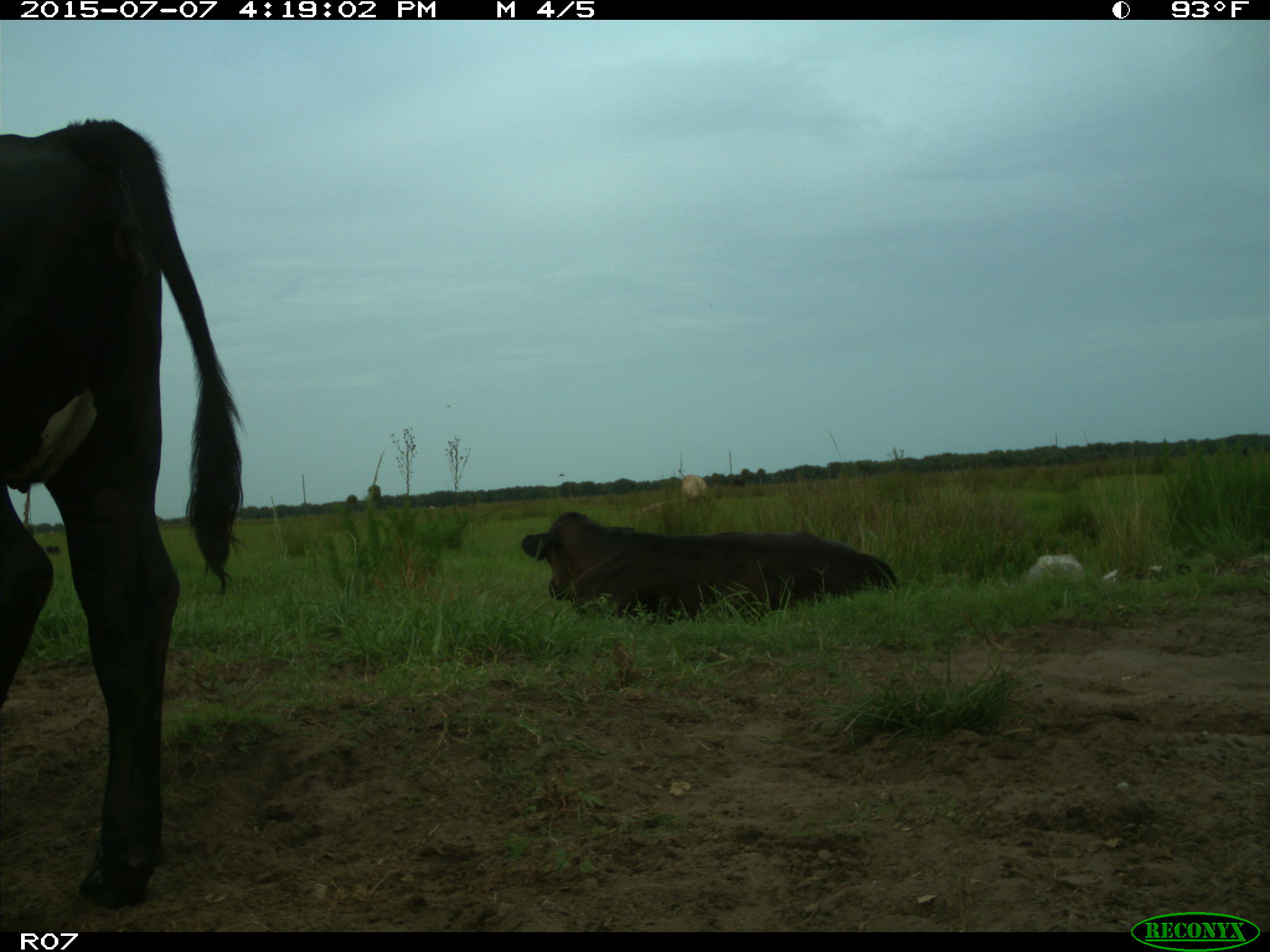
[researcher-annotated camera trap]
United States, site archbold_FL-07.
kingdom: Animalia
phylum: Chordata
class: Mammalia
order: Artiodactyla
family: Bovidae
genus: Bos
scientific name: Bos taurus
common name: domestic cow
Bos taurus (domestic cow).